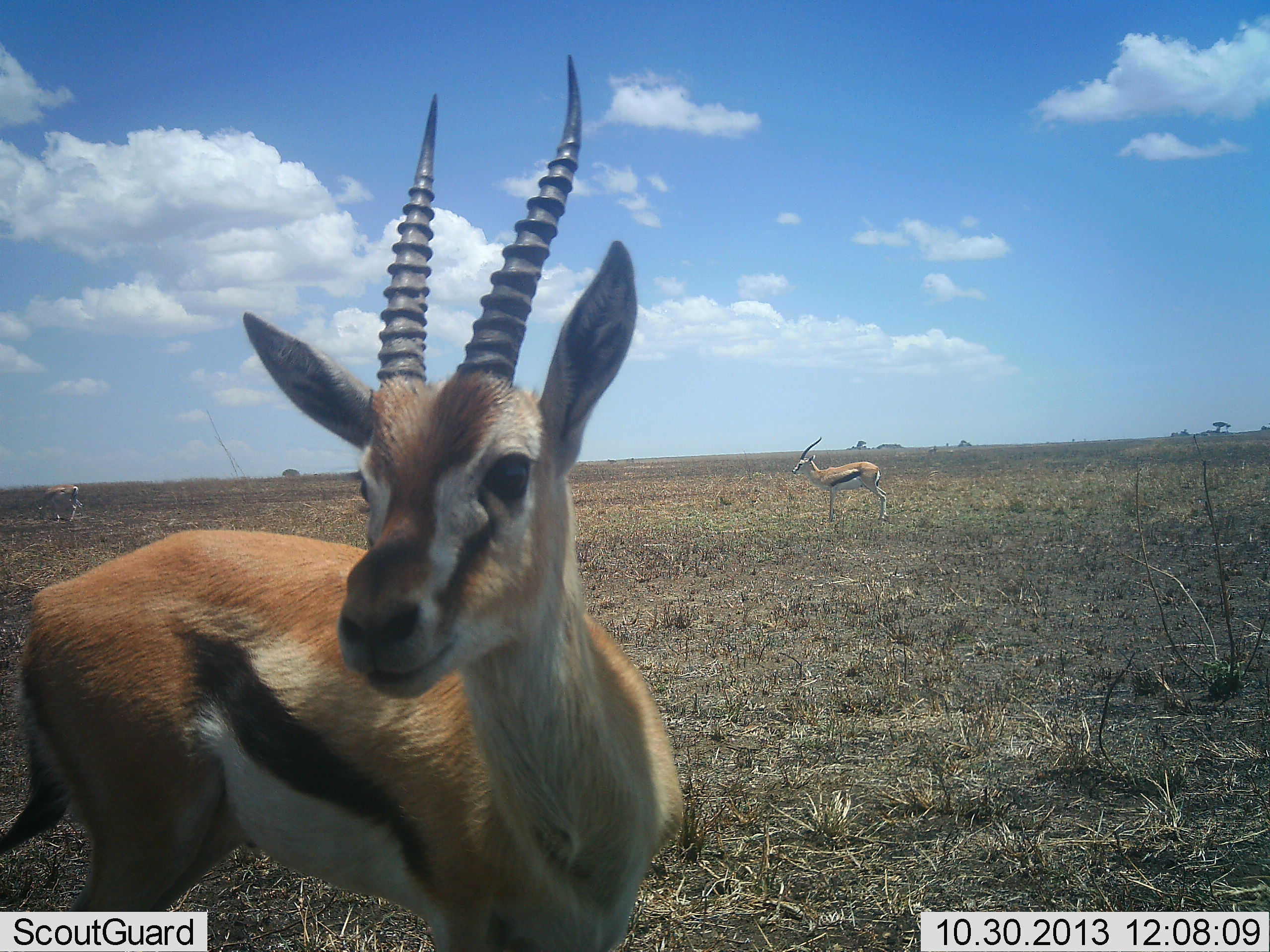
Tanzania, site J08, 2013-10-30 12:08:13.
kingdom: Animalia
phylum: Chordata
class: Mammalia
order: Artiodactyla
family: Bovidae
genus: Eudorcas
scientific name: Eudorcas thomsonii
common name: thomson's gazelle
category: gazellethomsons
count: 3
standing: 100%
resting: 0%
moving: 0%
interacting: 0%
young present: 0%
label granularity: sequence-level